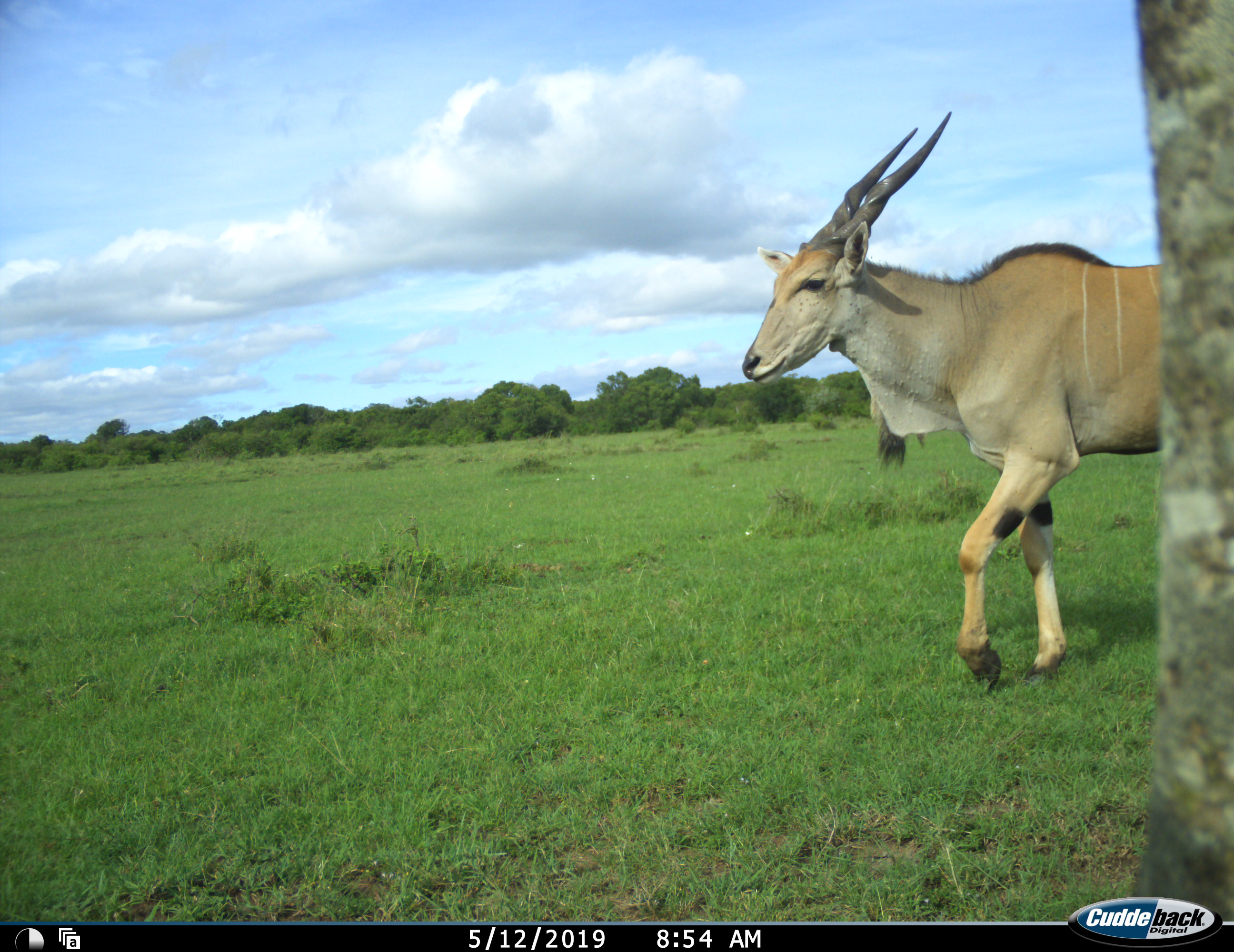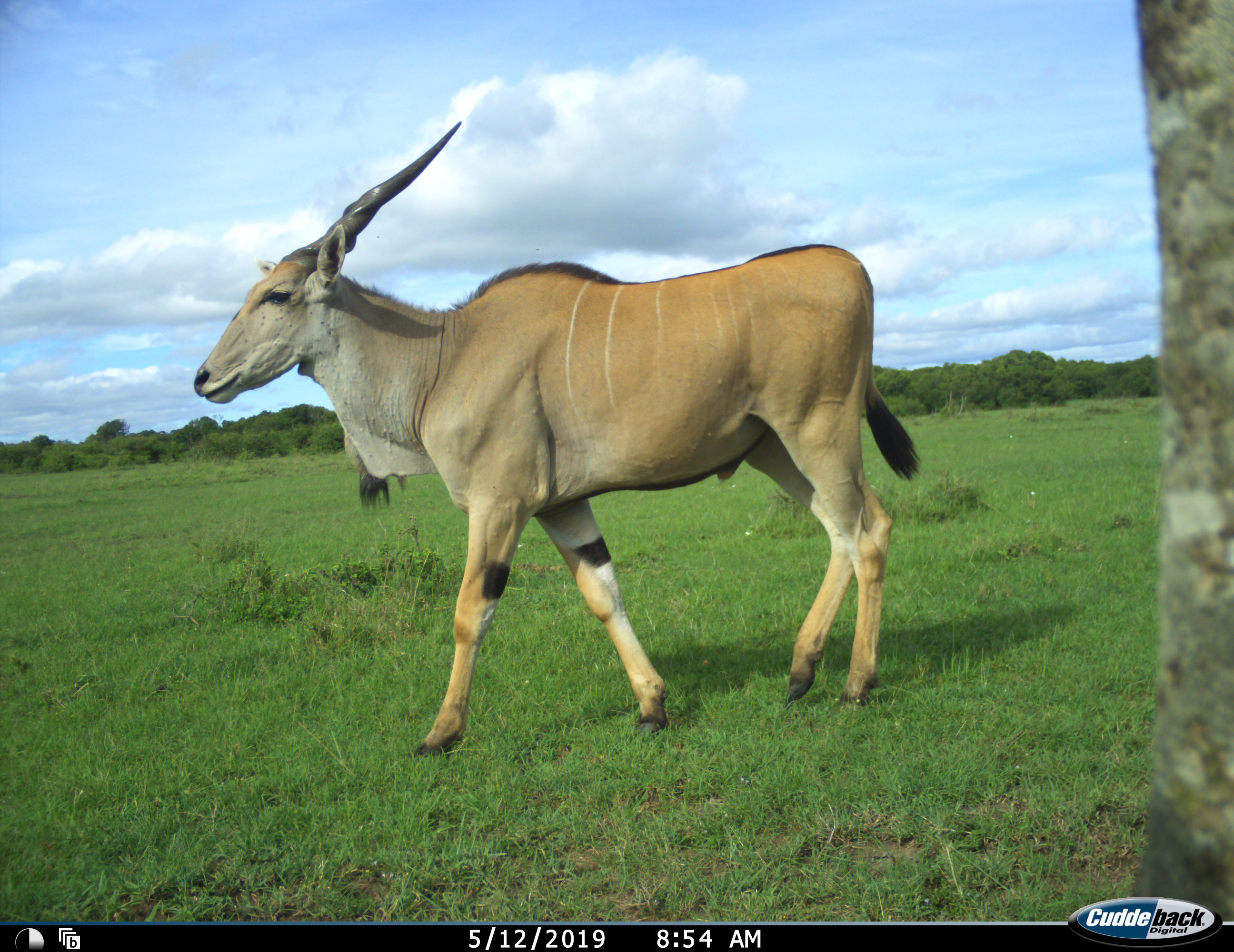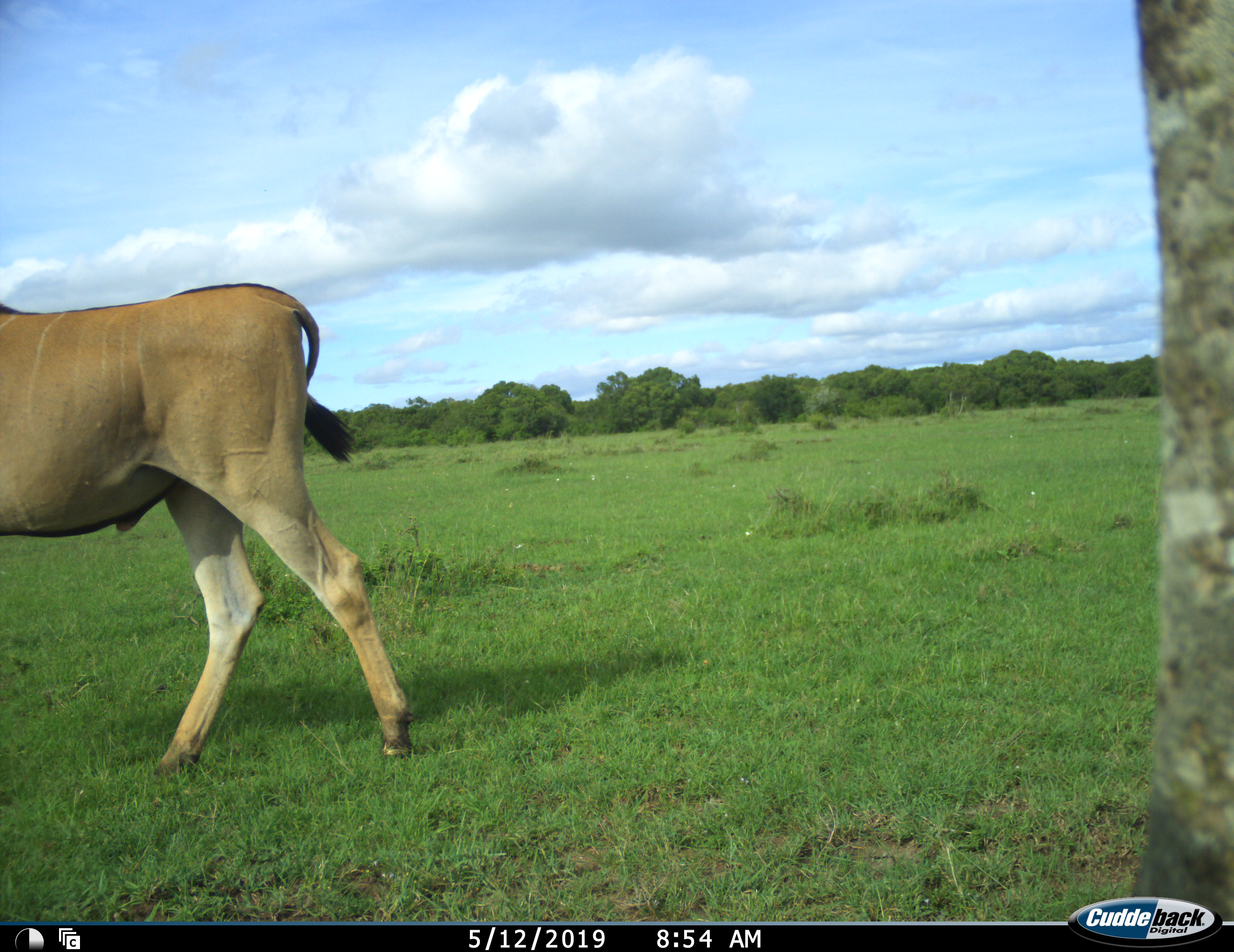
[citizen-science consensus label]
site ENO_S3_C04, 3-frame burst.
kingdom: Animalia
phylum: Chordata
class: Mammalia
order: Artiodactyla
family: Bovidae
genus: Tragelaphus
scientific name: Tragelaphus oryx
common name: eland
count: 1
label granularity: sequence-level